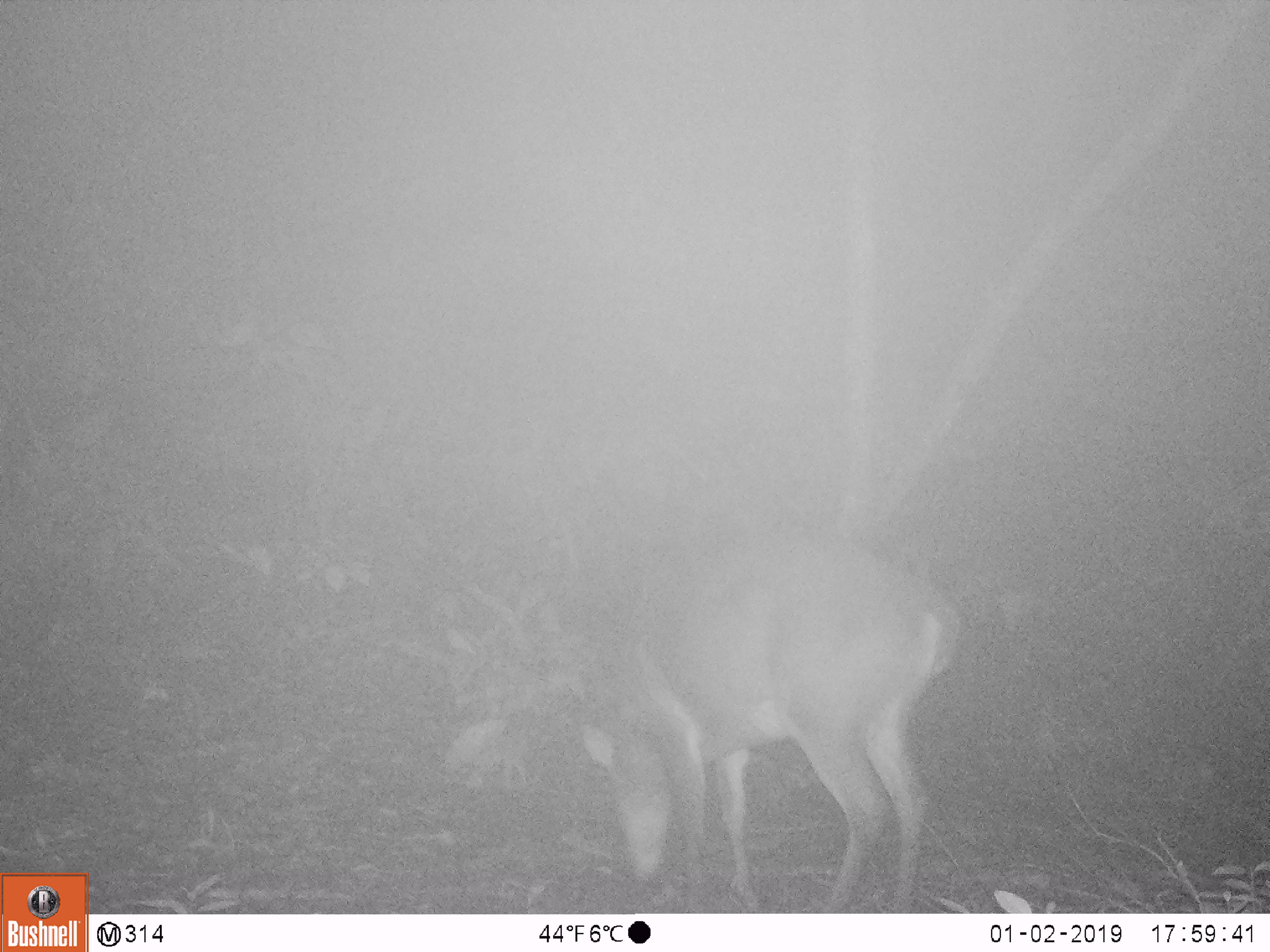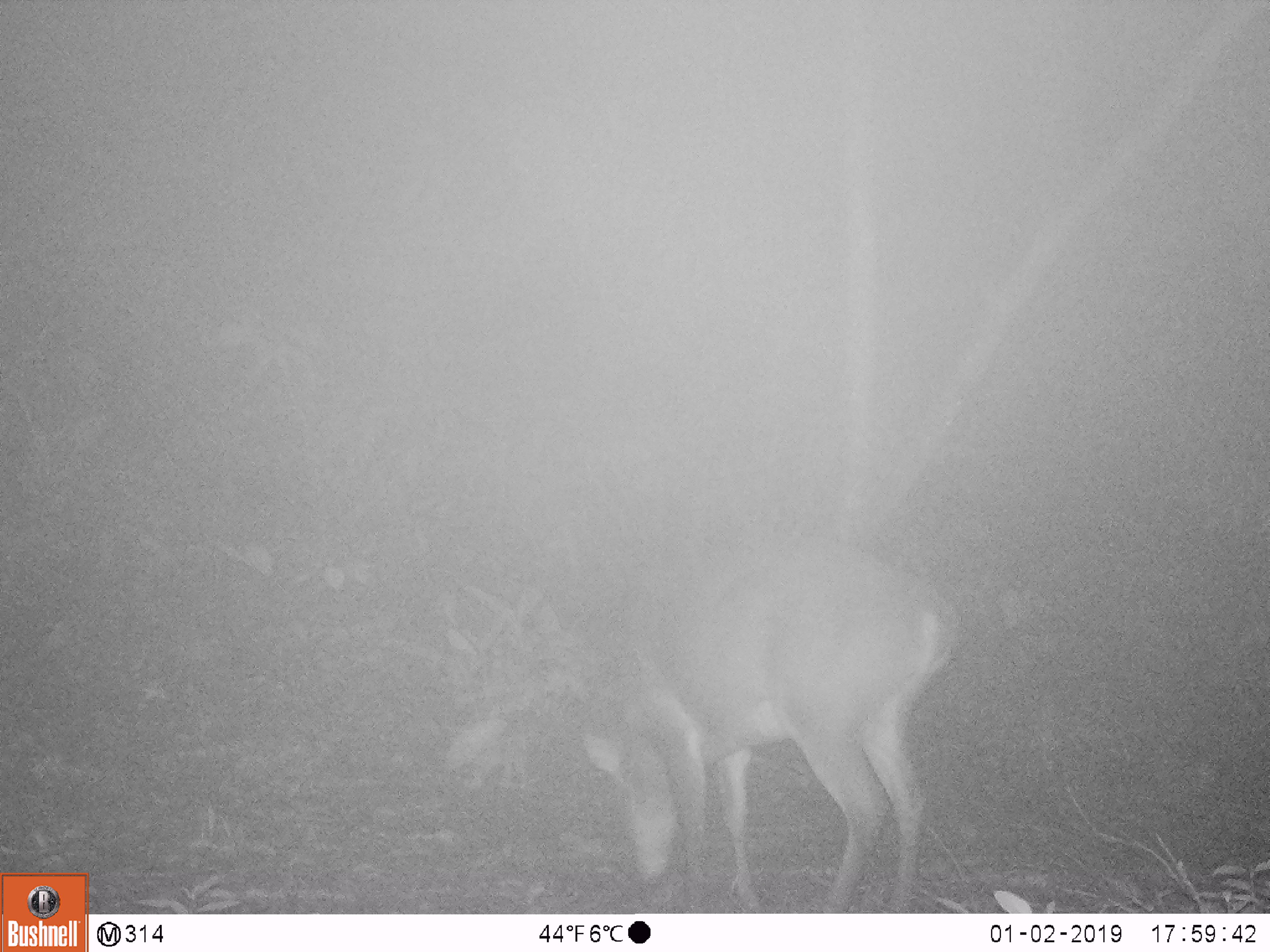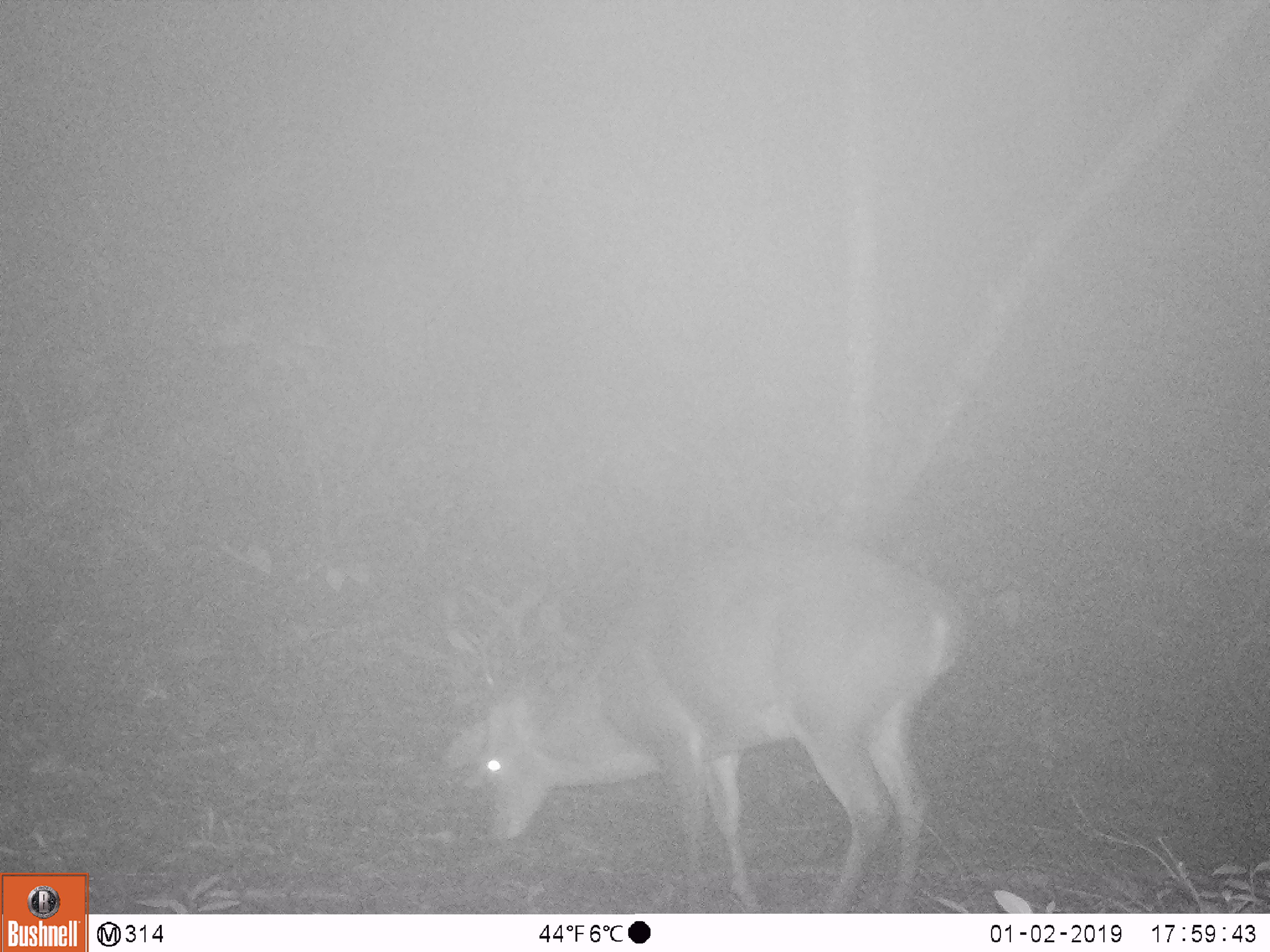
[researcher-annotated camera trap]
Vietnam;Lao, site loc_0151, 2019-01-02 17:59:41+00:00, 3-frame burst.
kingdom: Animalia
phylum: Chordata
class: Mammalia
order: Artiodactyla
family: Cervidae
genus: Muntiacus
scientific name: Muntiacus vuquangensis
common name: large-antlered muntjac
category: large antlered muntjac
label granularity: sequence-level